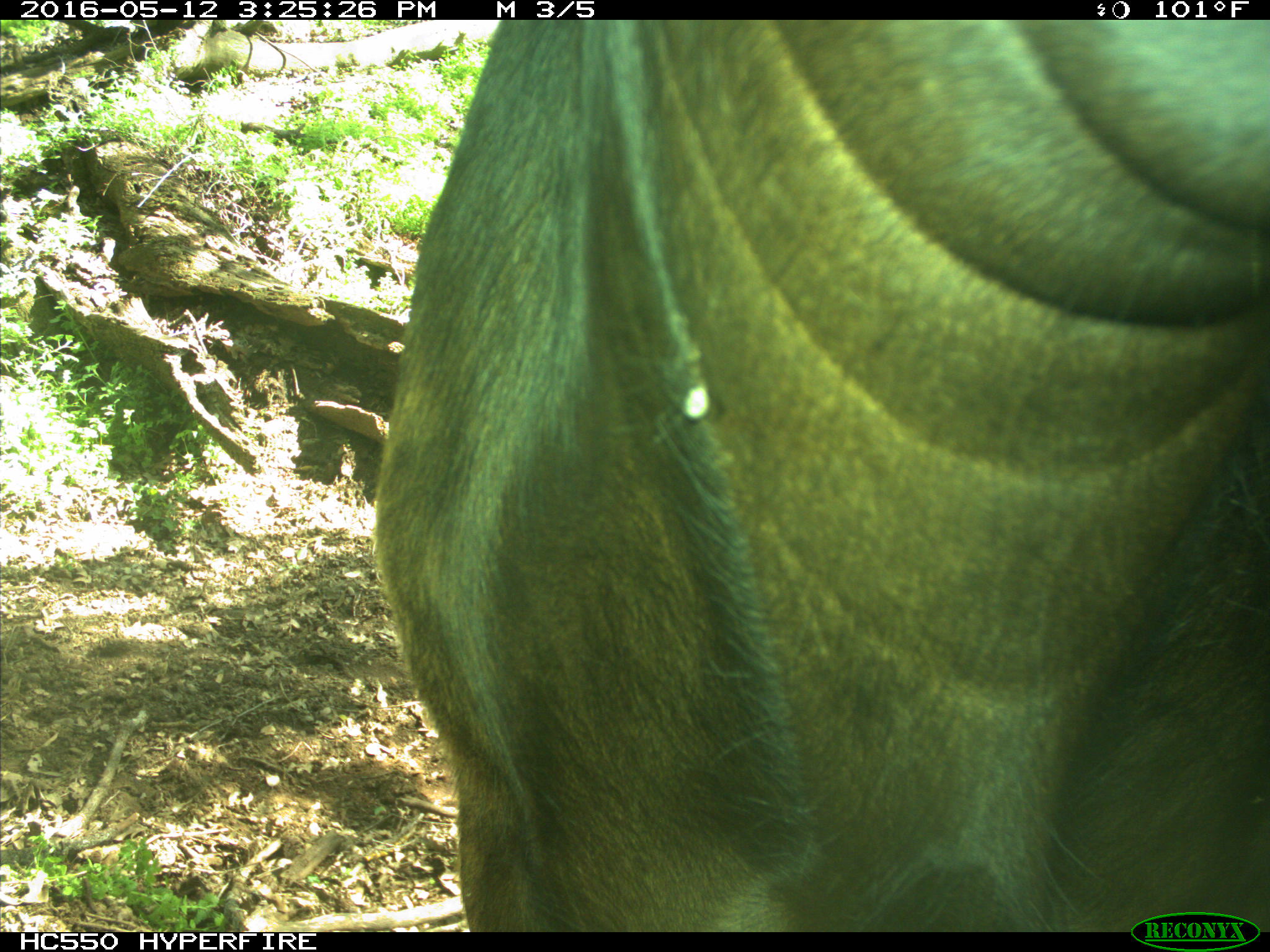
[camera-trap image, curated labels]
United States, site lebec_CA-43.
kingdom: Animalia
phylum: Chordata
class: Mammalia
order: Artiodactyla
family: Bovidae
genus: Bos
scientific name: Bos taurus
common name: domestic cow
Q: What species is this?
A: Bos taurus (domestic cow).